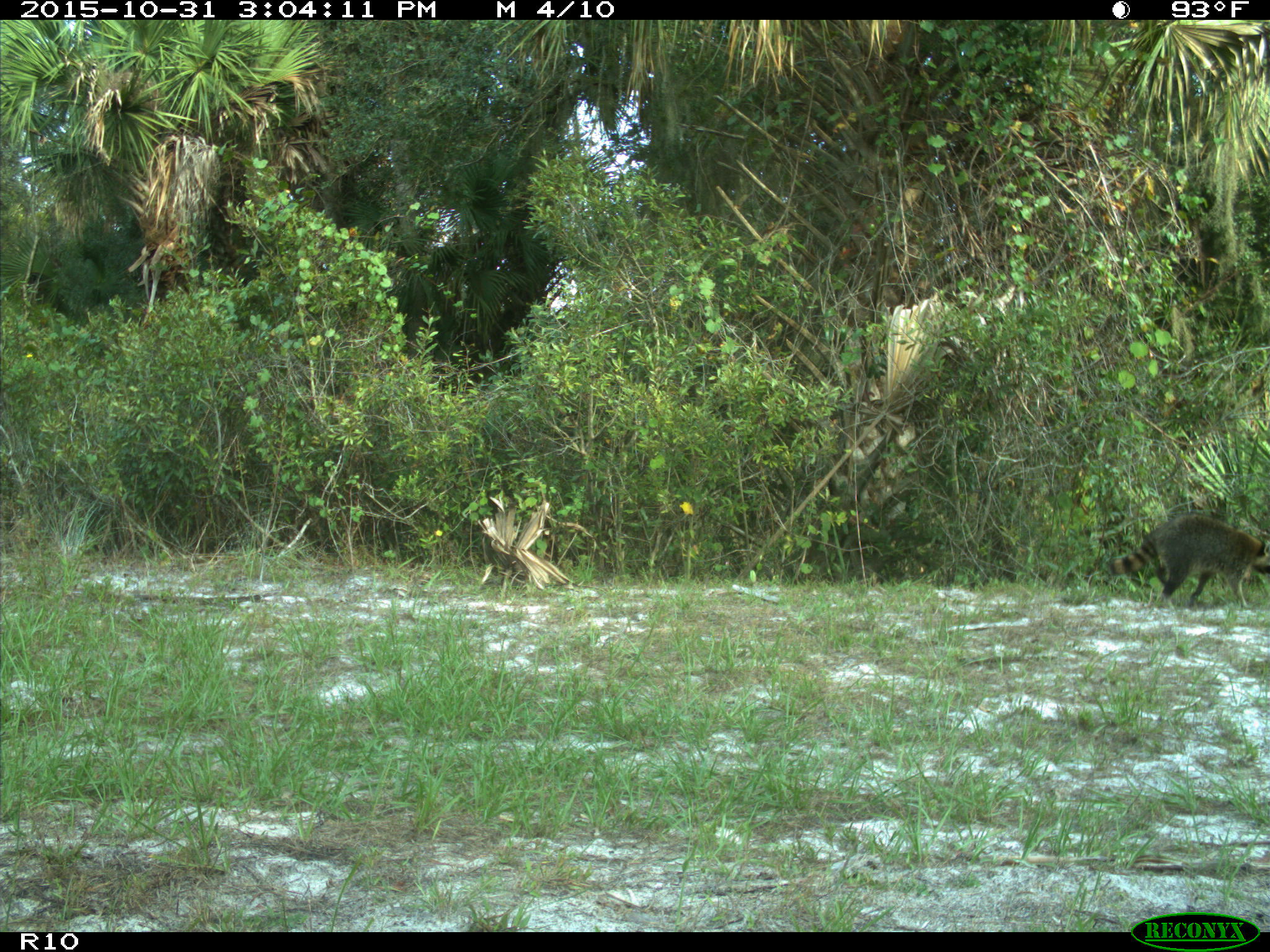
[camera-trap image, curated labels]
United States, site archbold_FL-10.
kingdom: Animalia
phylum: Chordata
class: Mammalia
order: Carnivora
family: Procyonidae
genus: Procyon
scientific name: Procyon lotor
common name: common raccoon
Procyon lotor (common raccoon).